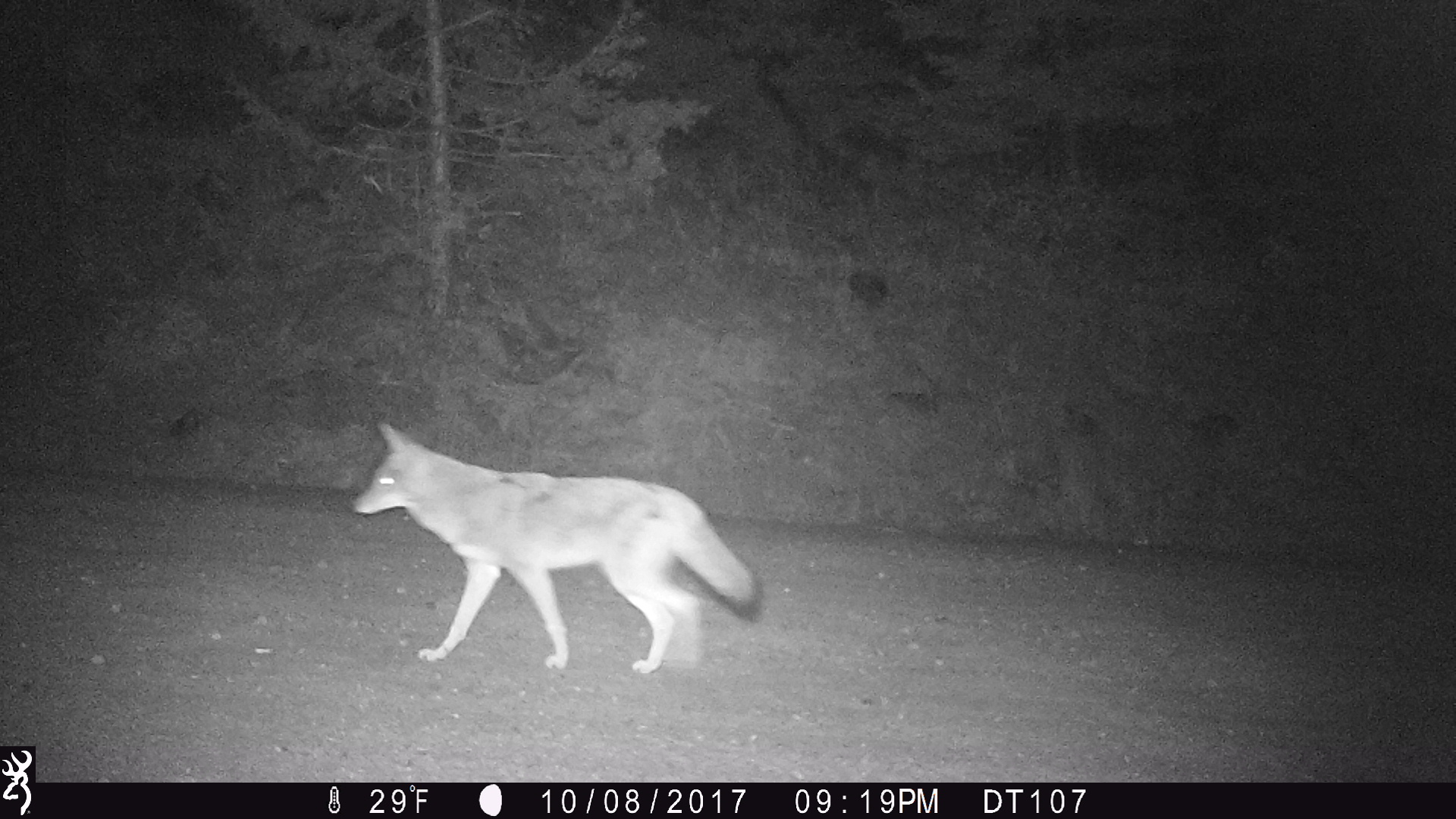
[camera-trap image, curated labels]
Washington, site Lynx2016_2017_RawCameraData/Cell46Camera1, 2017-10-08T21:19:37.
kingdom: Animalia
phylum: Chordata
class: Mammalia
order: Carnivora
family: Canidae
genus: Canis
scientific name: Canis latrans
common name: coyote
Canis latrans (coyote). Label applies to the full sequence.